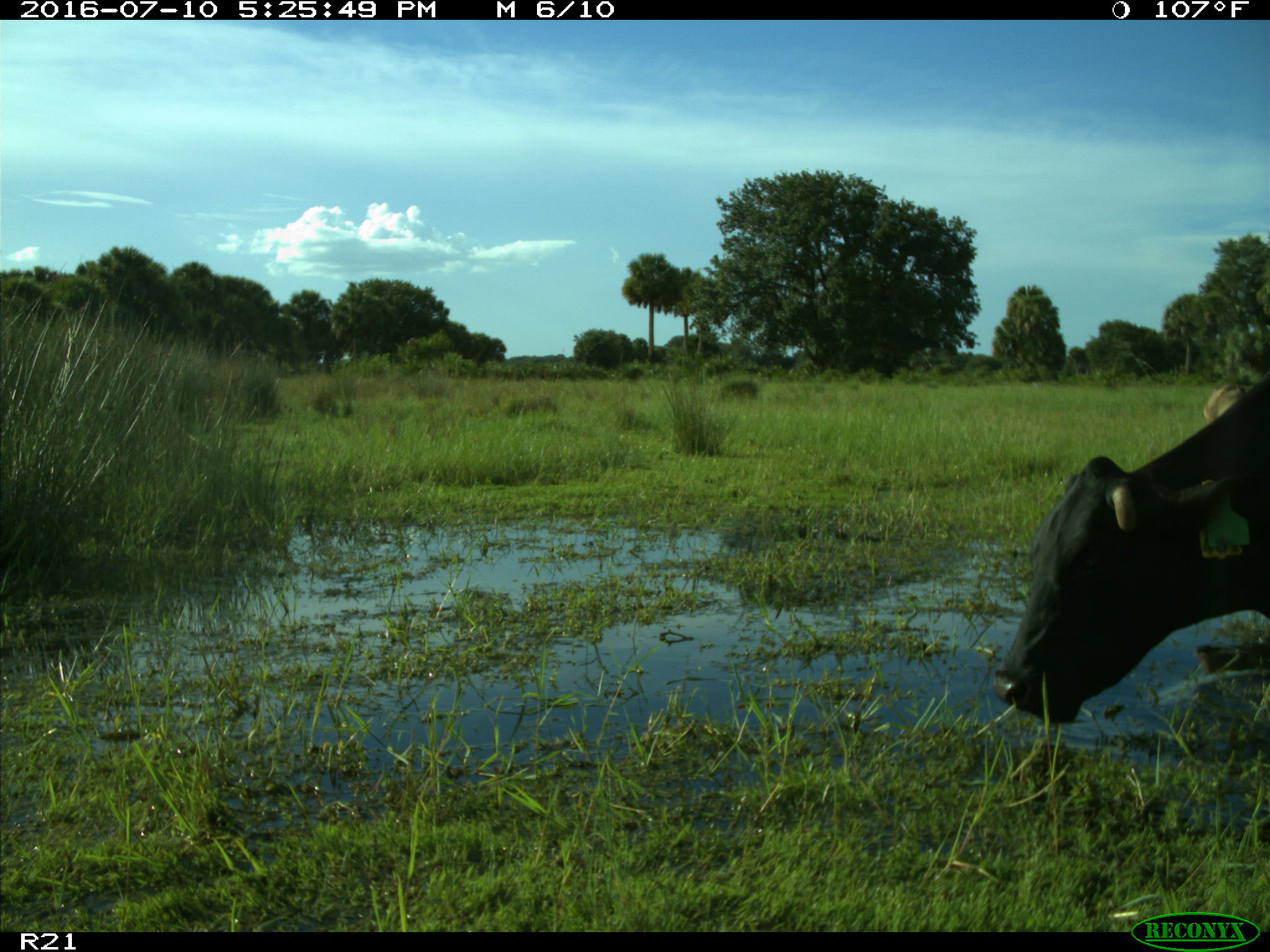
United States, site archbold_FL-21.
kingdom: Animalia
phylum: Chordata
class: Mammalia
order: Artiodactyla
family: Bovidae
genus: Bos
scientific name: Bos taurus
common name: domestic cow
Bos taurus (domestic cow).